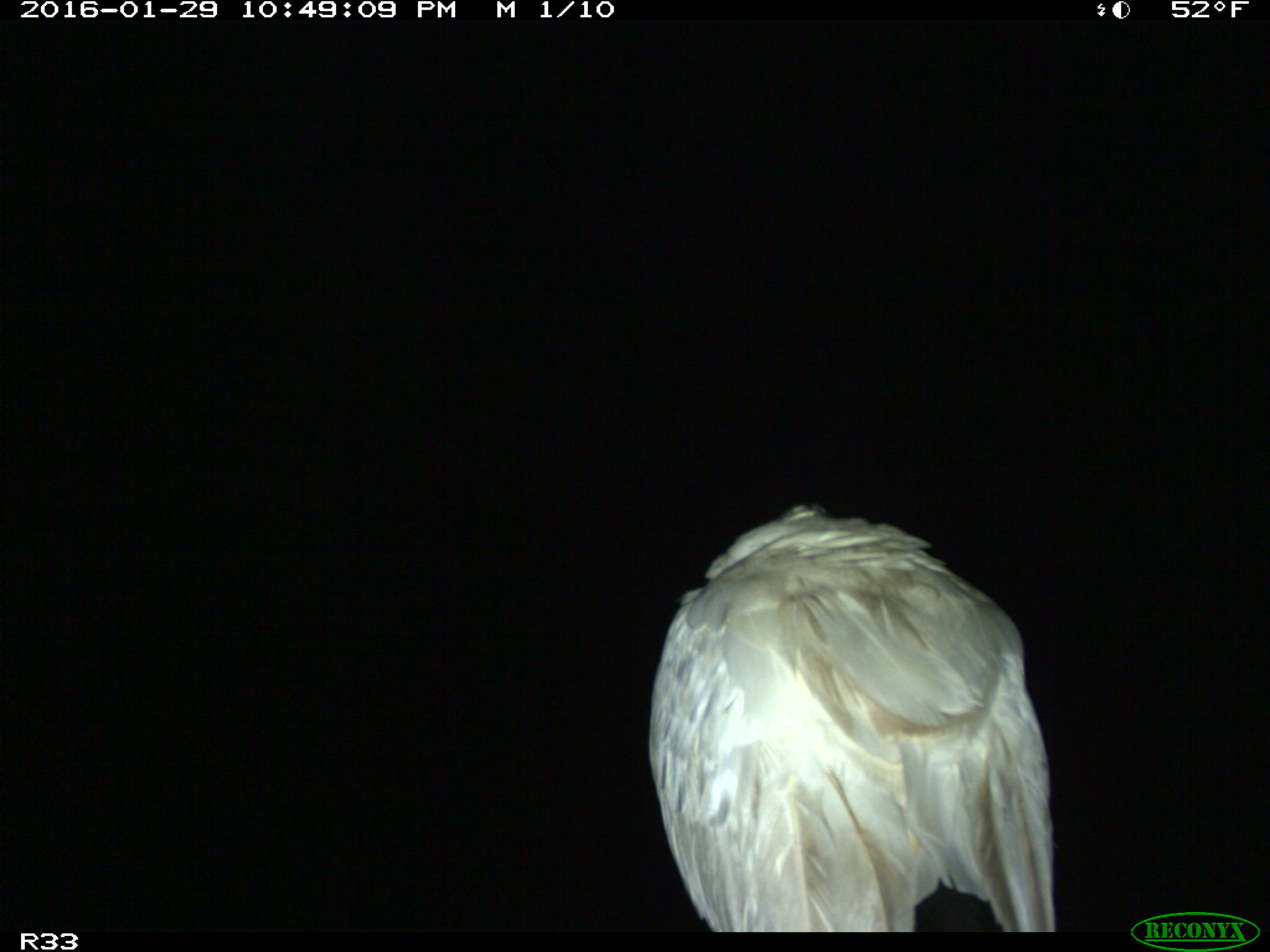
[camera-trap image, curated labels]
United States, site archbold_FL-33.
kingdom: Animalia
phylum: Chordata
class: Aves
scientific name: Aves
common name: birds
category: unidentified bird